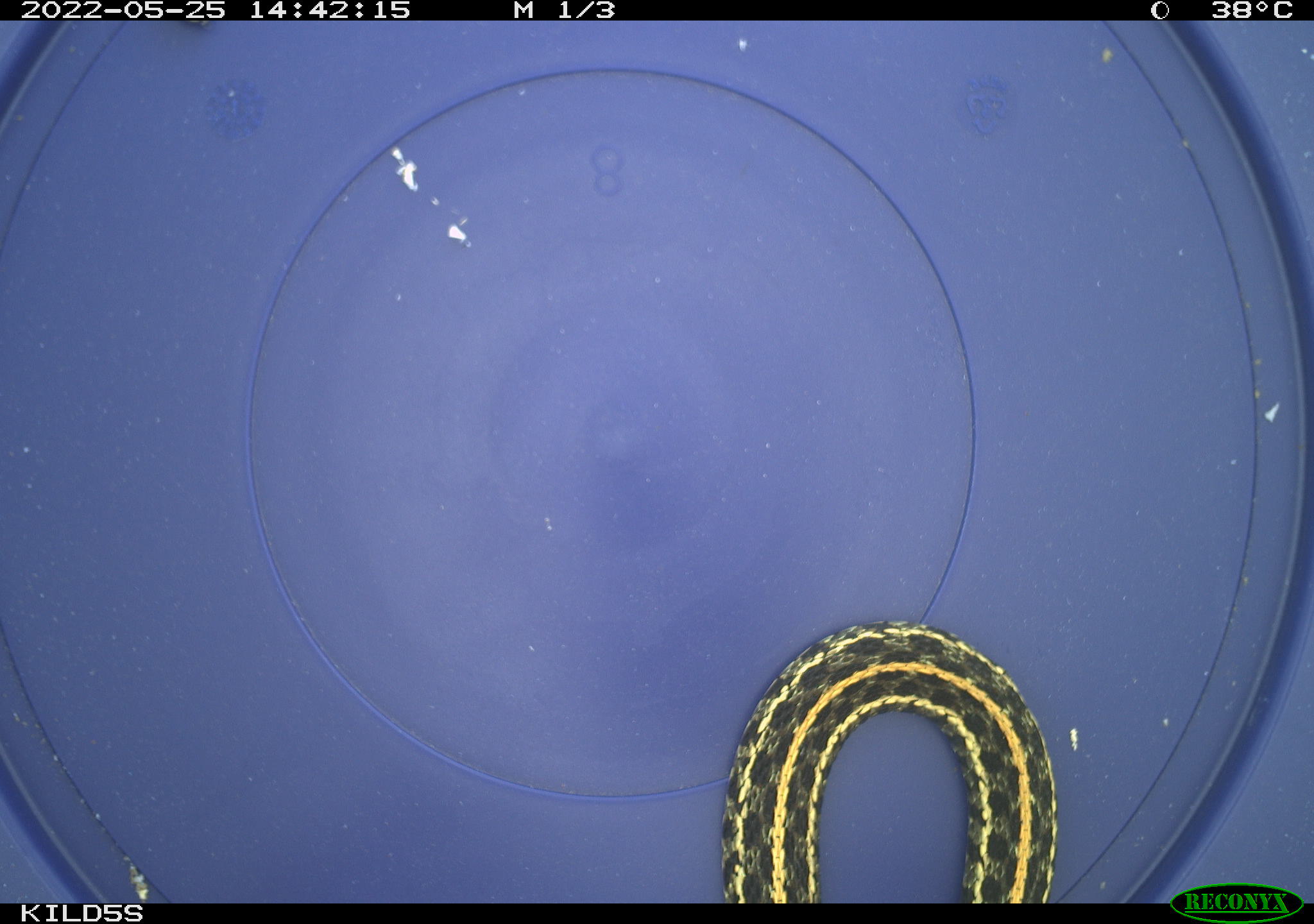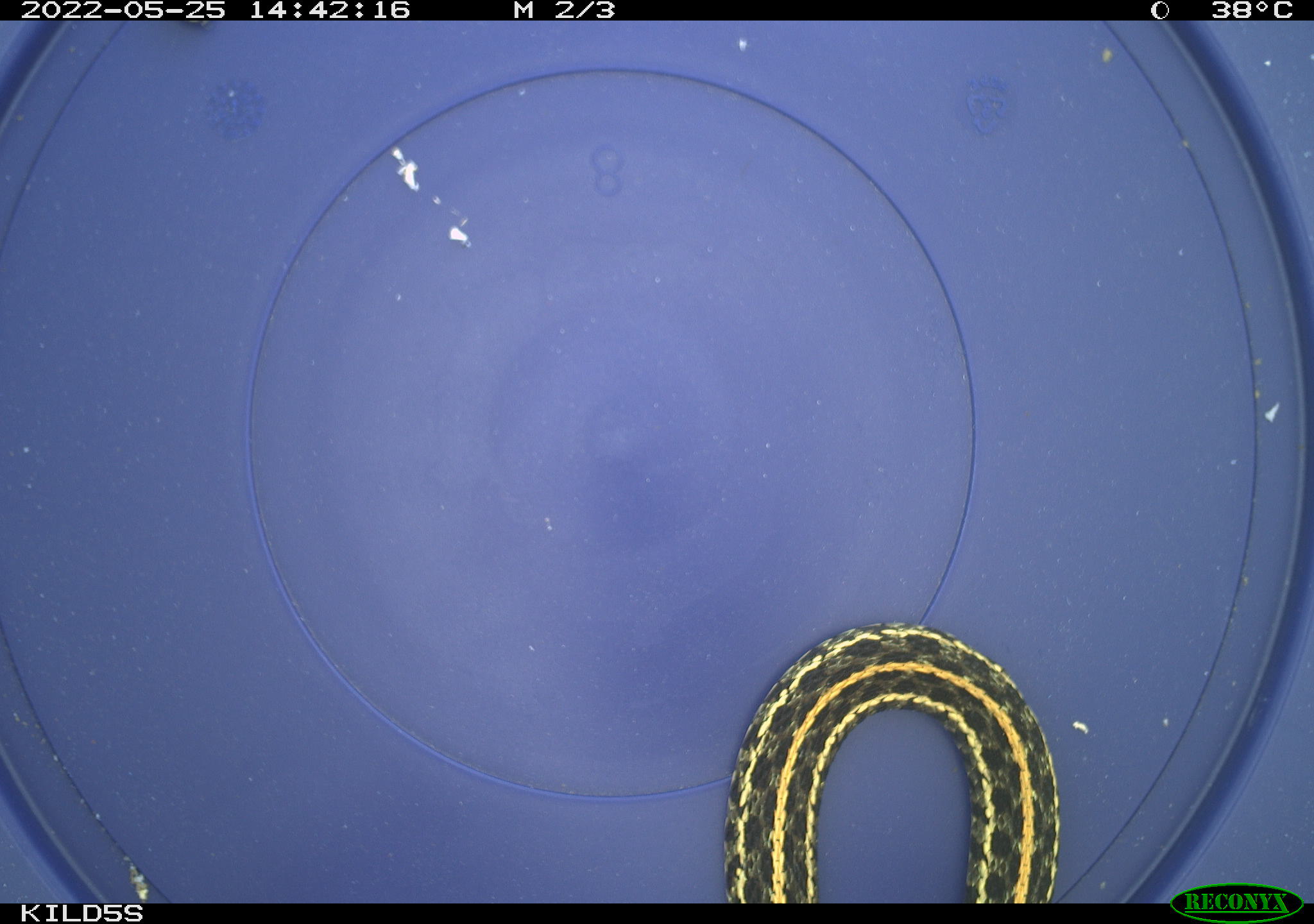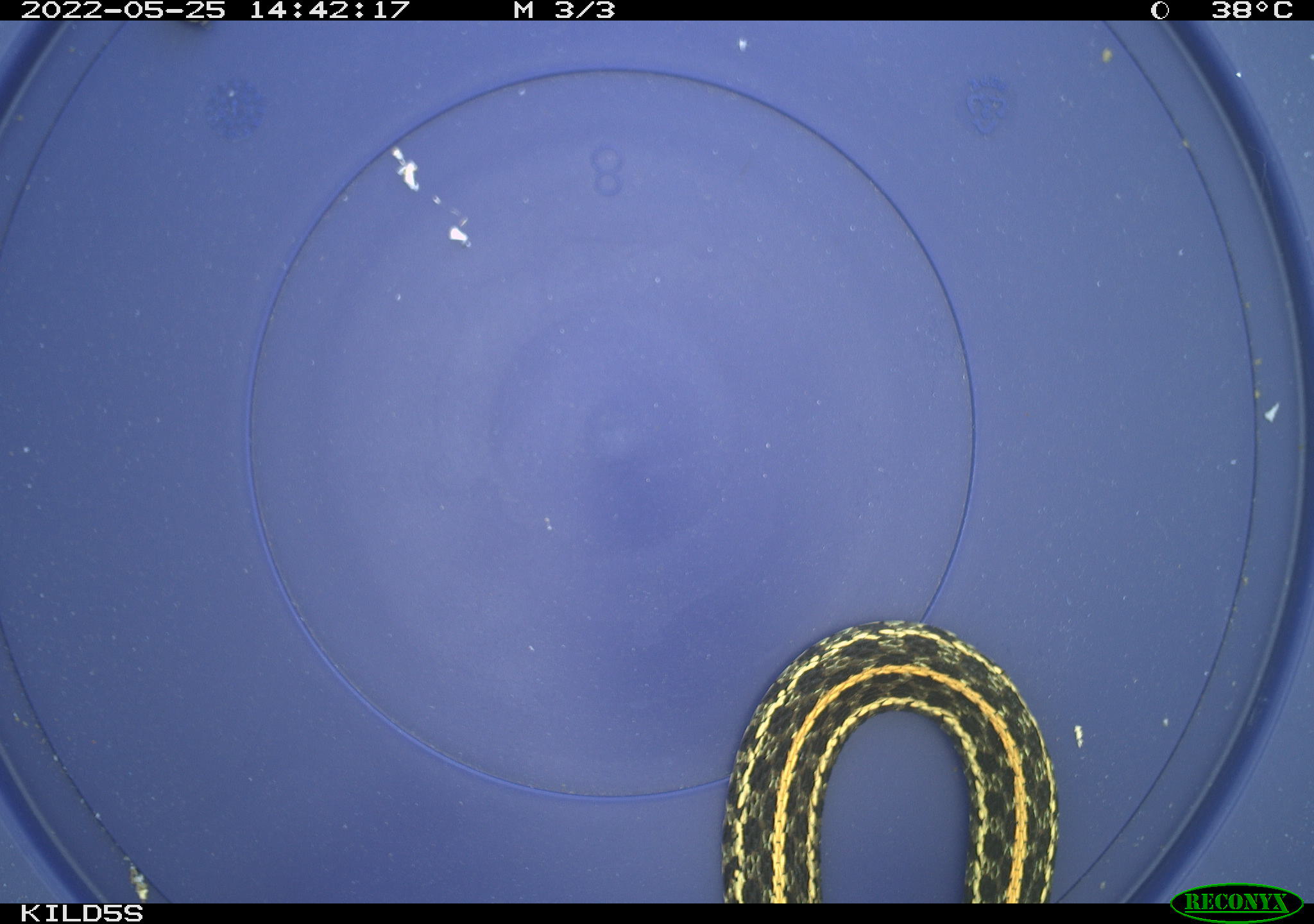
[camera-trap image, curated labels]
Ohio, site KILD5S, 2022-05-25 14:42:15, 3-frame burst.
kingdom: Animalia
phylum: Chordata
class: Reptilia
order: Squamata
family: Colubridae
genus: Thamnophis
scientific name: Thamnophis radix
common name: plains gartersnake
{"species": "plains gartersnake (Thamnophis radix)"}